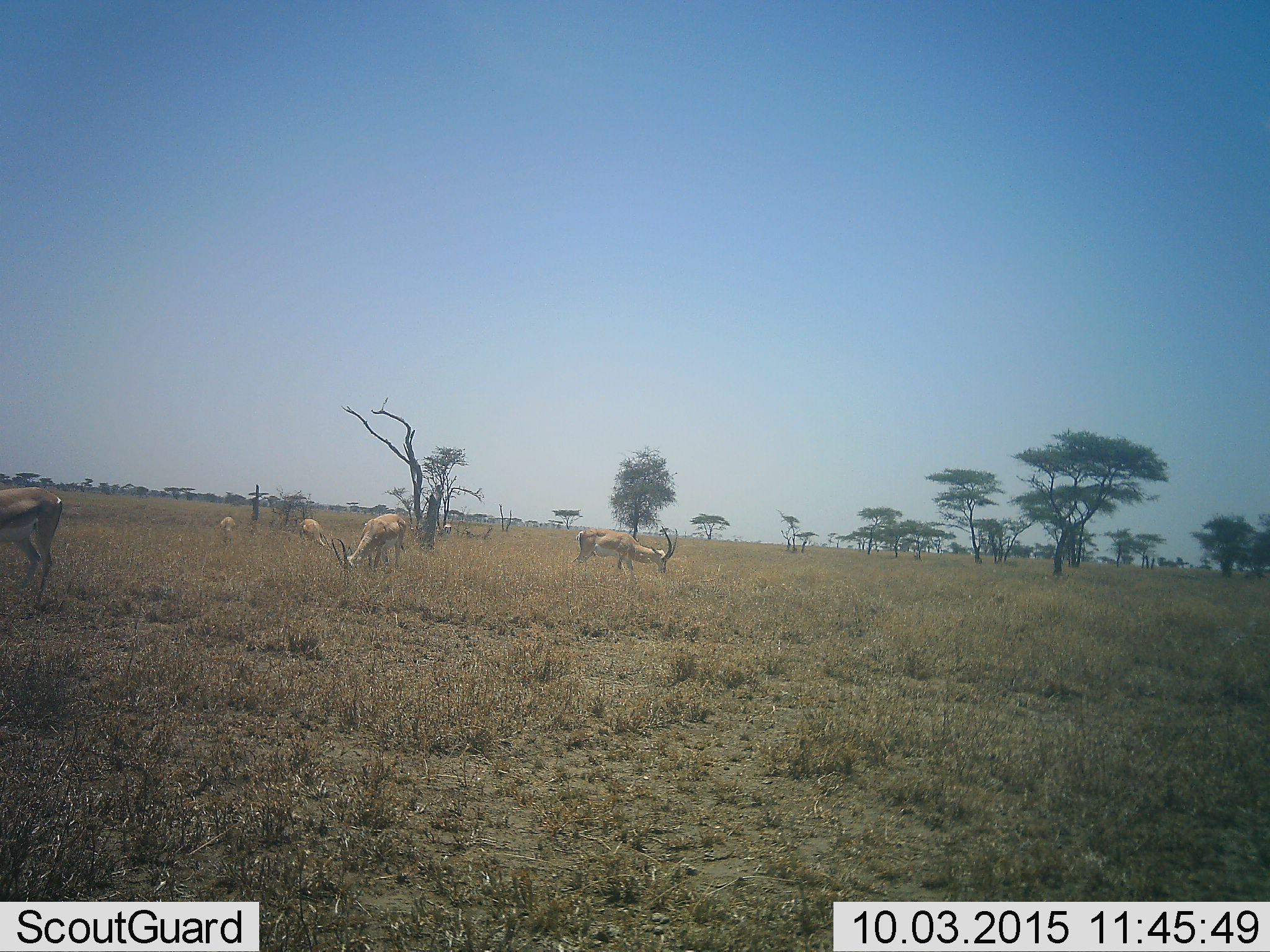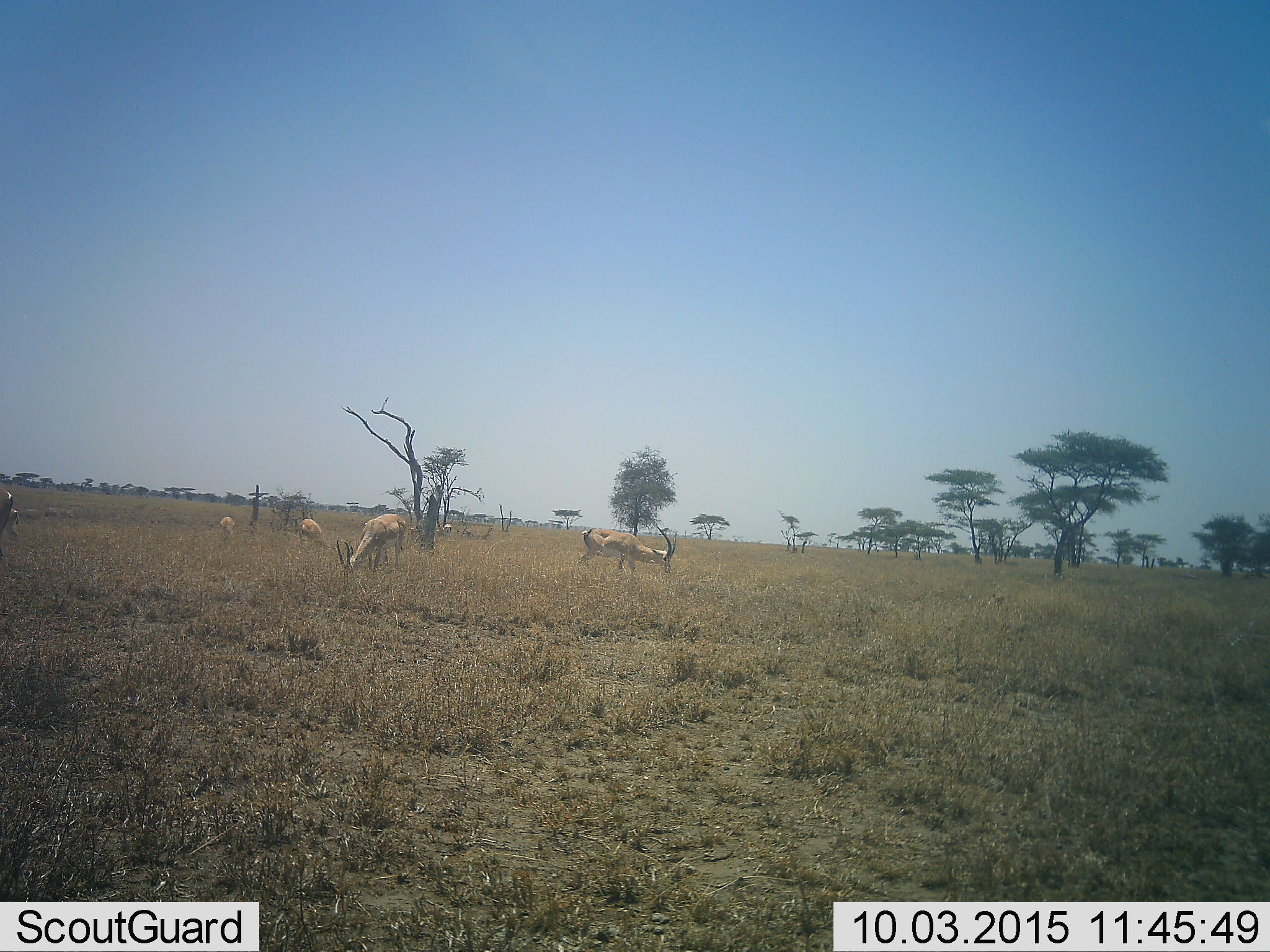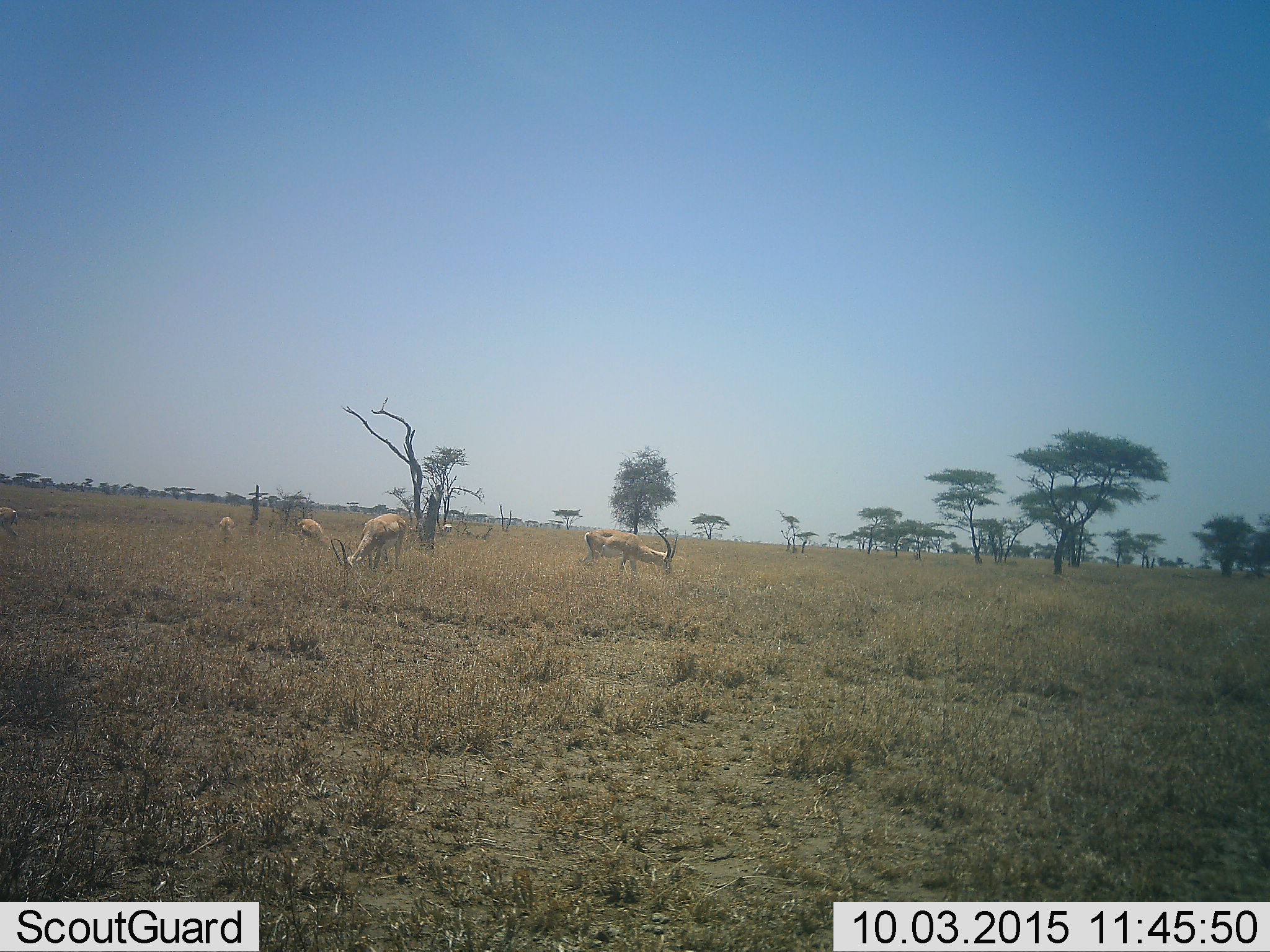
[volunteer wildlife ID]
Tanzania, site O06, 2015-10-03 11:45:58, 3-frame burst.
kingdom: Animalia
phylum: Chordata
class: Mammalia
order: Artiodactyla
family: Bovidae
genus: Nanger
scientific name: Nanger granti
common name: grant's gazelle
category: gazellegrants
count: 6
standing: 25%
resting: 0%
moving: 38%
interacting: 0%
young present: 0%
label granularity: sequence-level